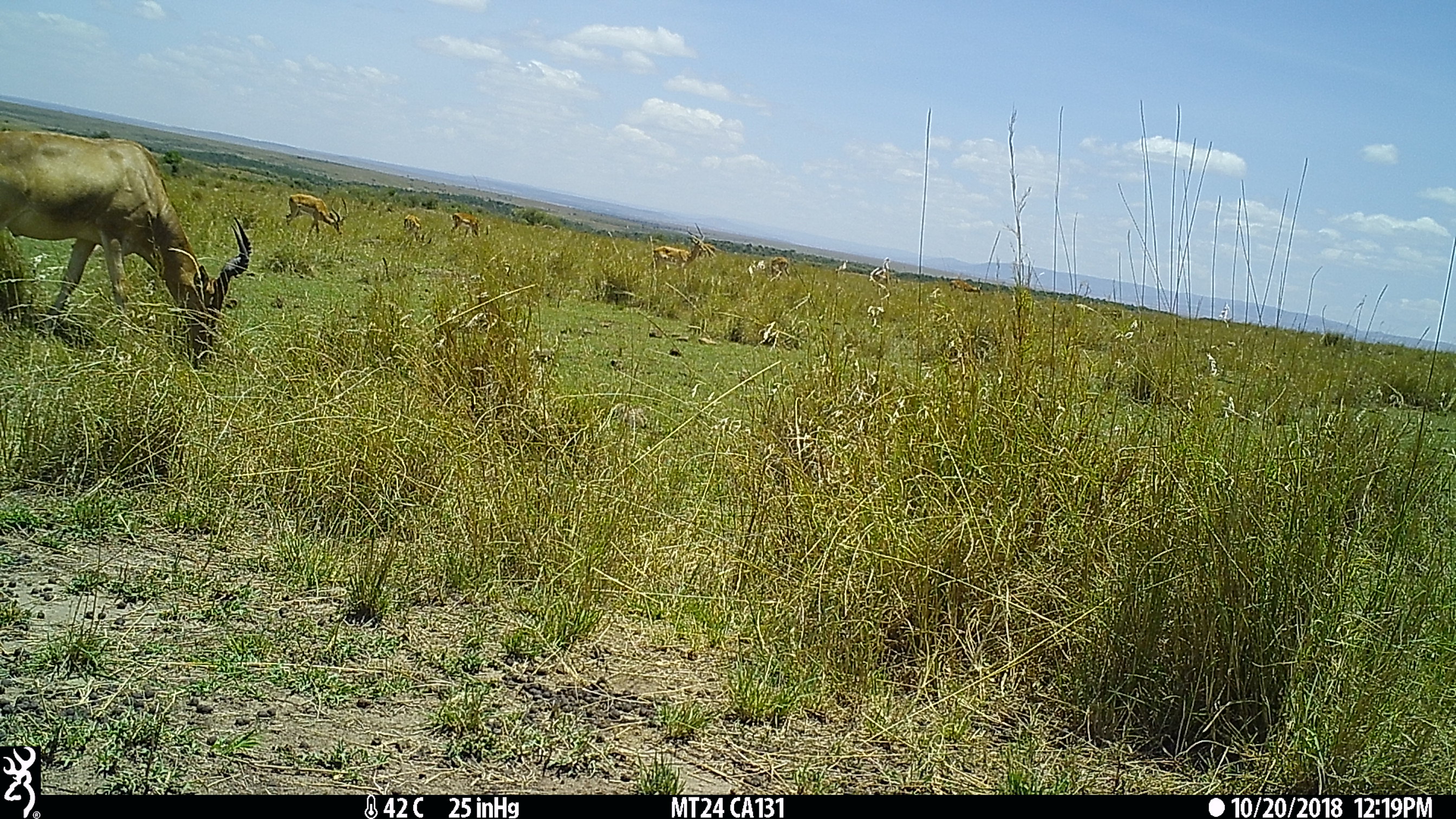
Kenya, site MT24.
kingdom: Animalia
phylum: Chordata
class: Mammalia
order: Artiodactyla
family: Bovidae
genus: Aepyceros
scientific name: Aepyceros melampus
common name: impala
Impala (Aepyceros melampus).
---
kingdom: Animalia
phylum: Chordata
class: Mammalia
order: Artiodactyla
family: Bovidae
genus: Alcelaphus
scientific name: Alcelaphus buselaphus cokii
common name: coke's hartebeest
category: hartebeest cokes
Hartebeest cokes (coke's hartebeest) (Alcelaphus buselaphus cokii).